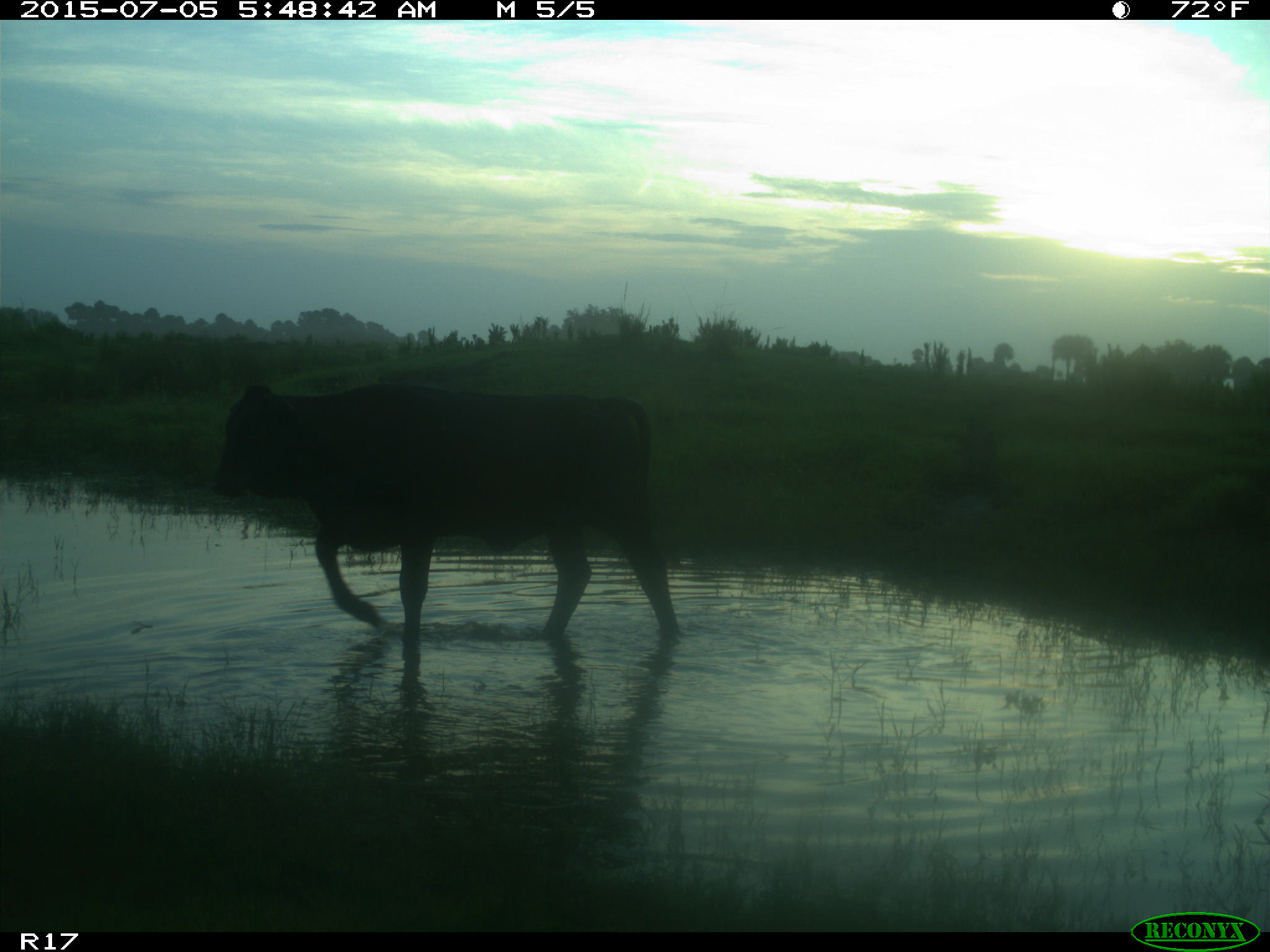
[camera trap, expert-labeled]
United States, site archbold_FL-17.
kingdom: Animalia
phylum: Chordata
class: Mammalia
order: Artiodactyla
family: Bovidae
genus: Bos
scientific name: Bos taurus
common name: domestic cow